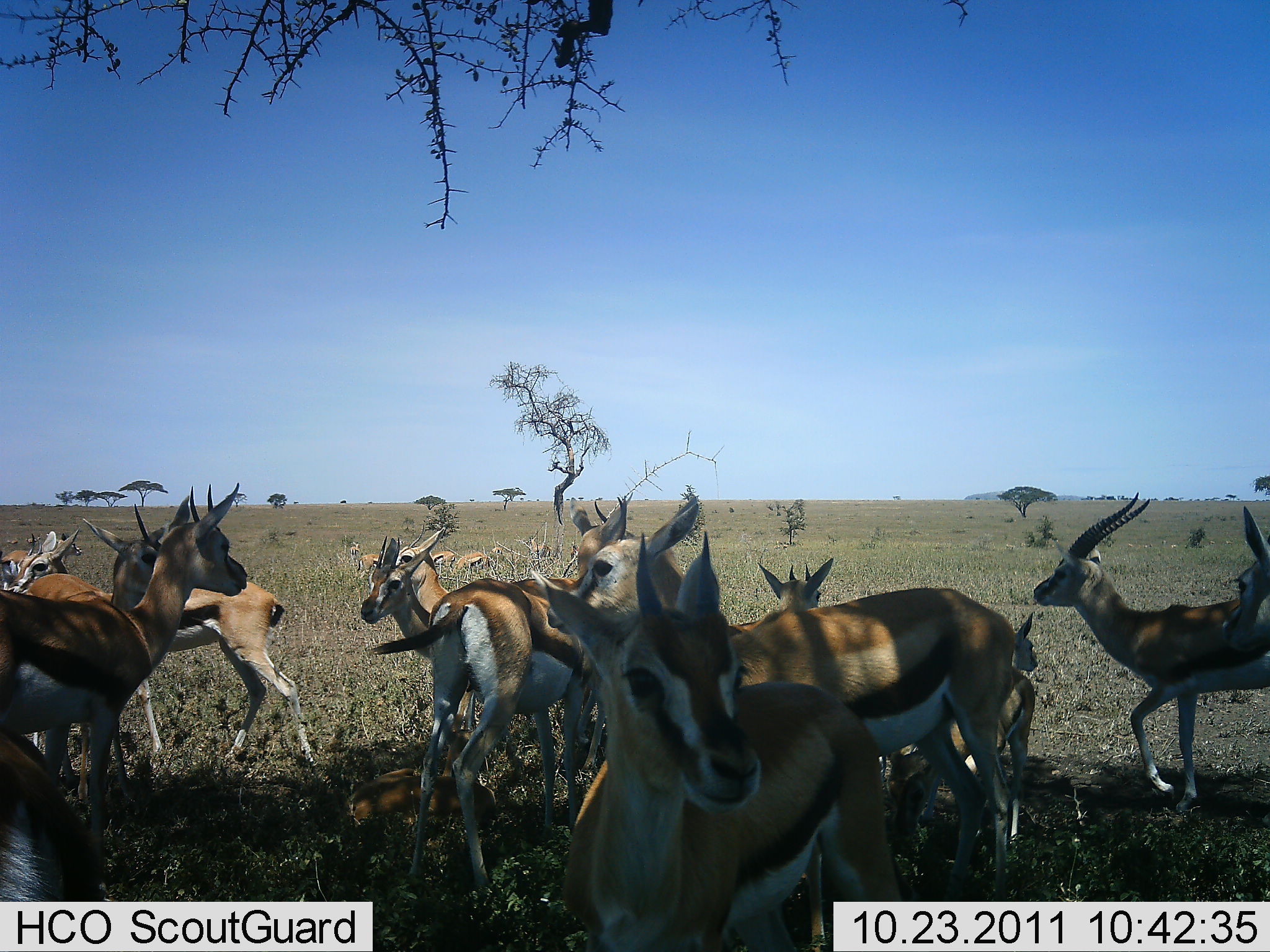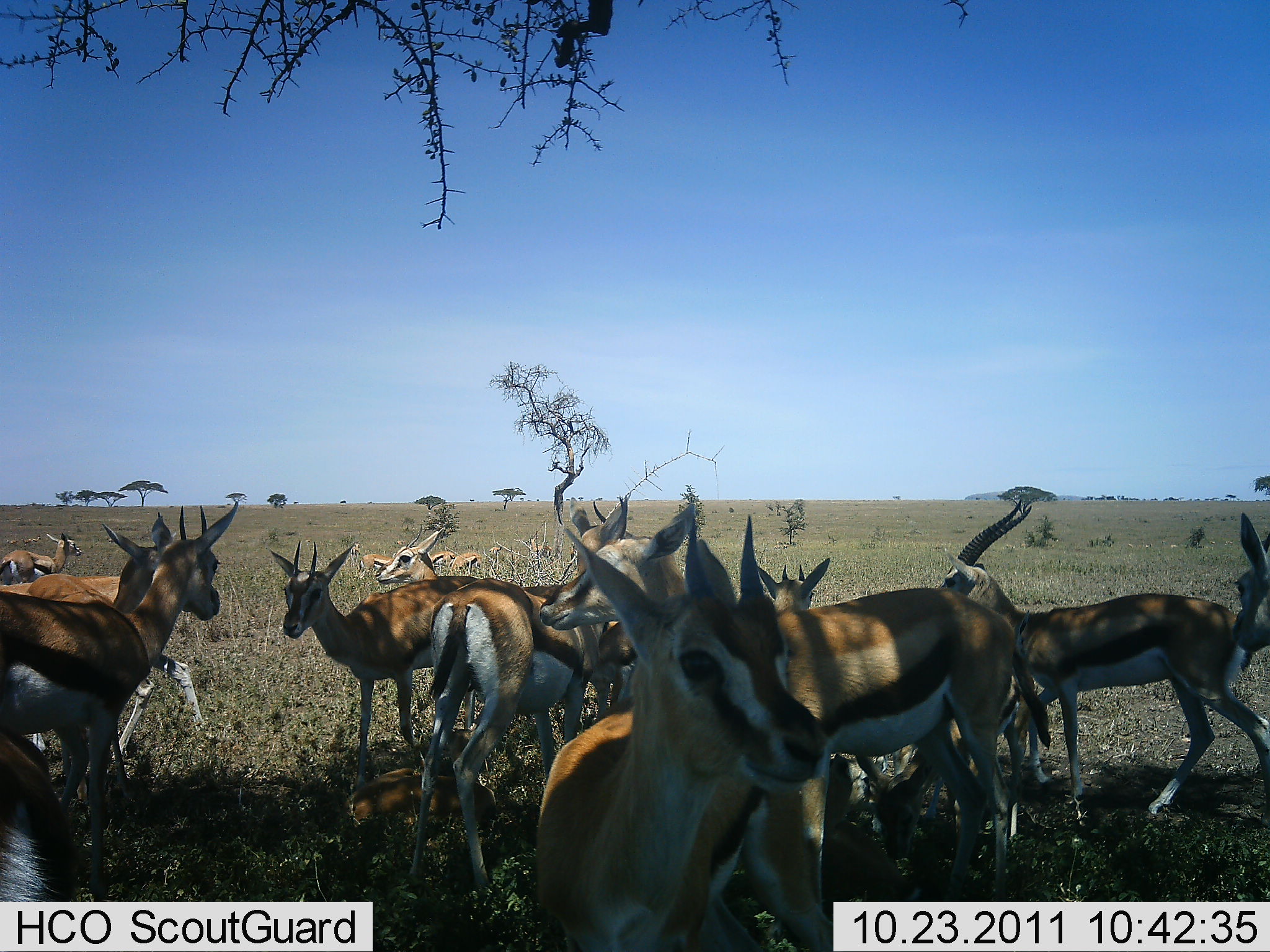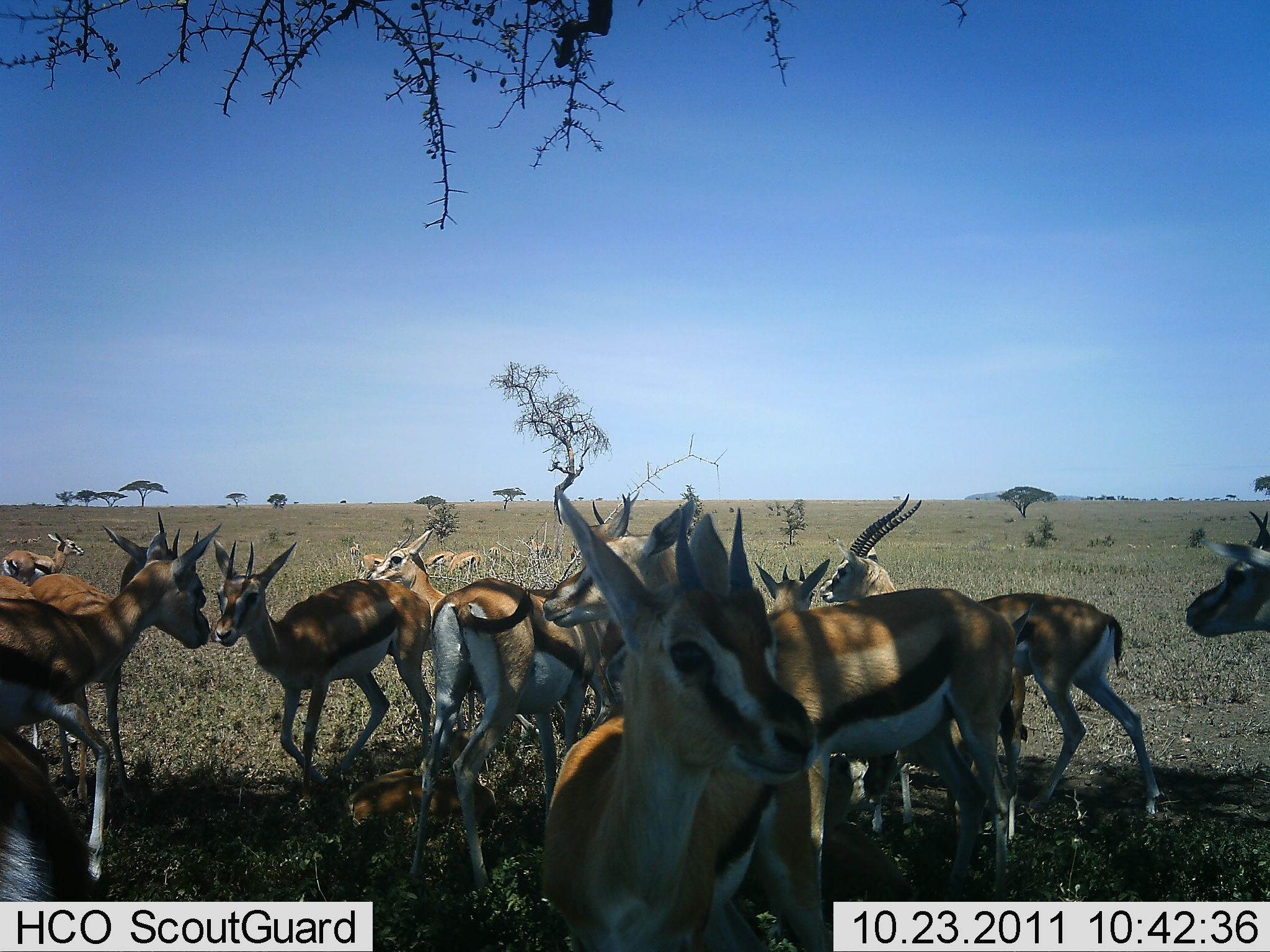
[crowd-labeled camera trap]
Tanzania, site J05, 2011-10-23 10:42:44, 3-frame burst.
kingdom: Animalia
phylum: Chordata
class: Mammalia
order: Artiodactyla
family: Bovidae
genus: Eudorcas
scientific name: Eudorcas thomsonii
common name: thomson's gazelle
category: gazellethomsons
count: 11-50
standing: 100%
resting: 36%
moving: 82%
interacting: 0%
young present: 45%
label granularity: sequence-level